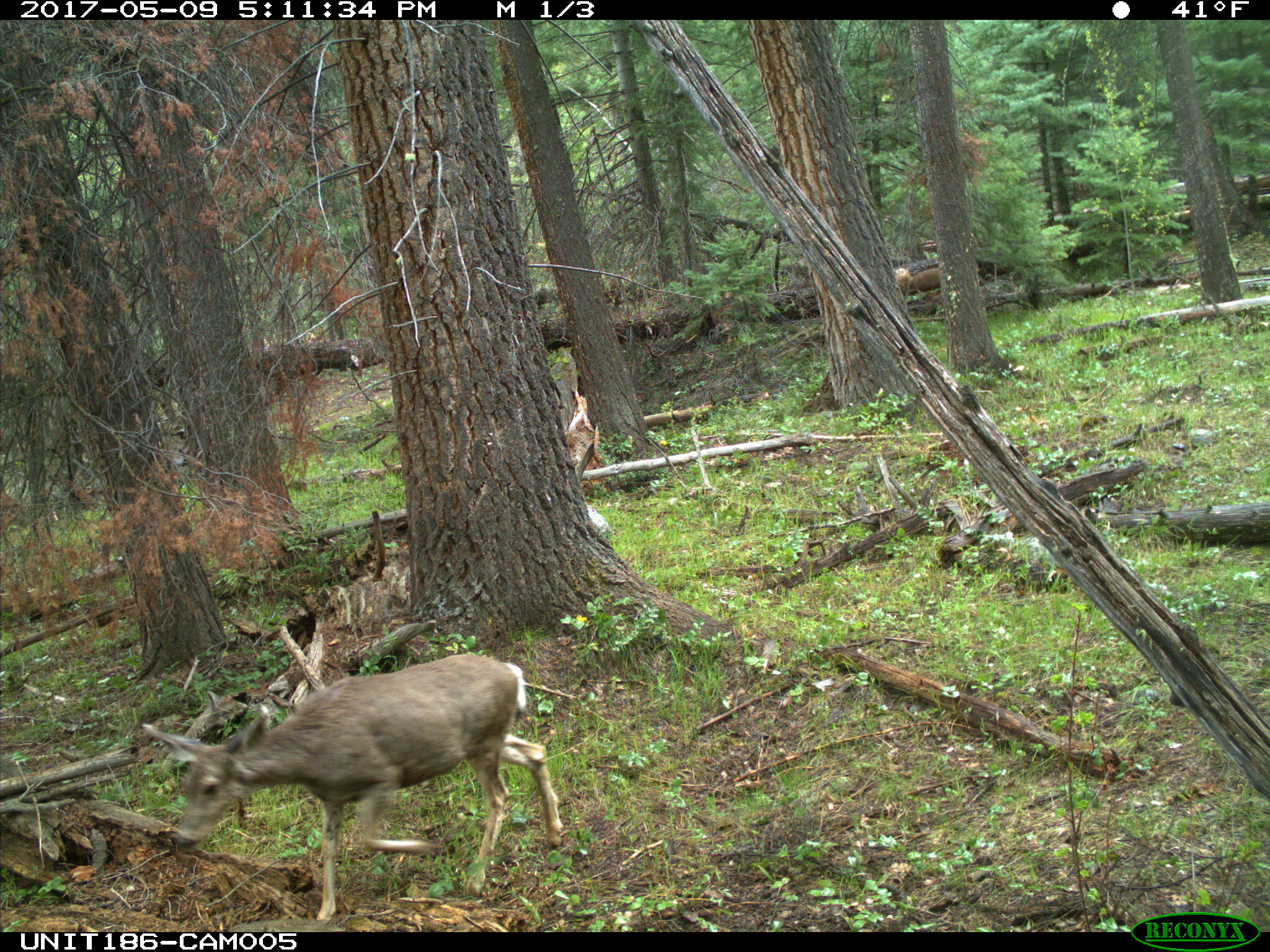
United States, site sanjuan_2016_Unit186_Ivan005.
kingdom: Animalia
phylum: Chordata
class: Mammalia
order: Artiodactyla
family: Cervidae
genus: Odocoileus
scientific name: Odocoileus hemionus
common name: mule deer